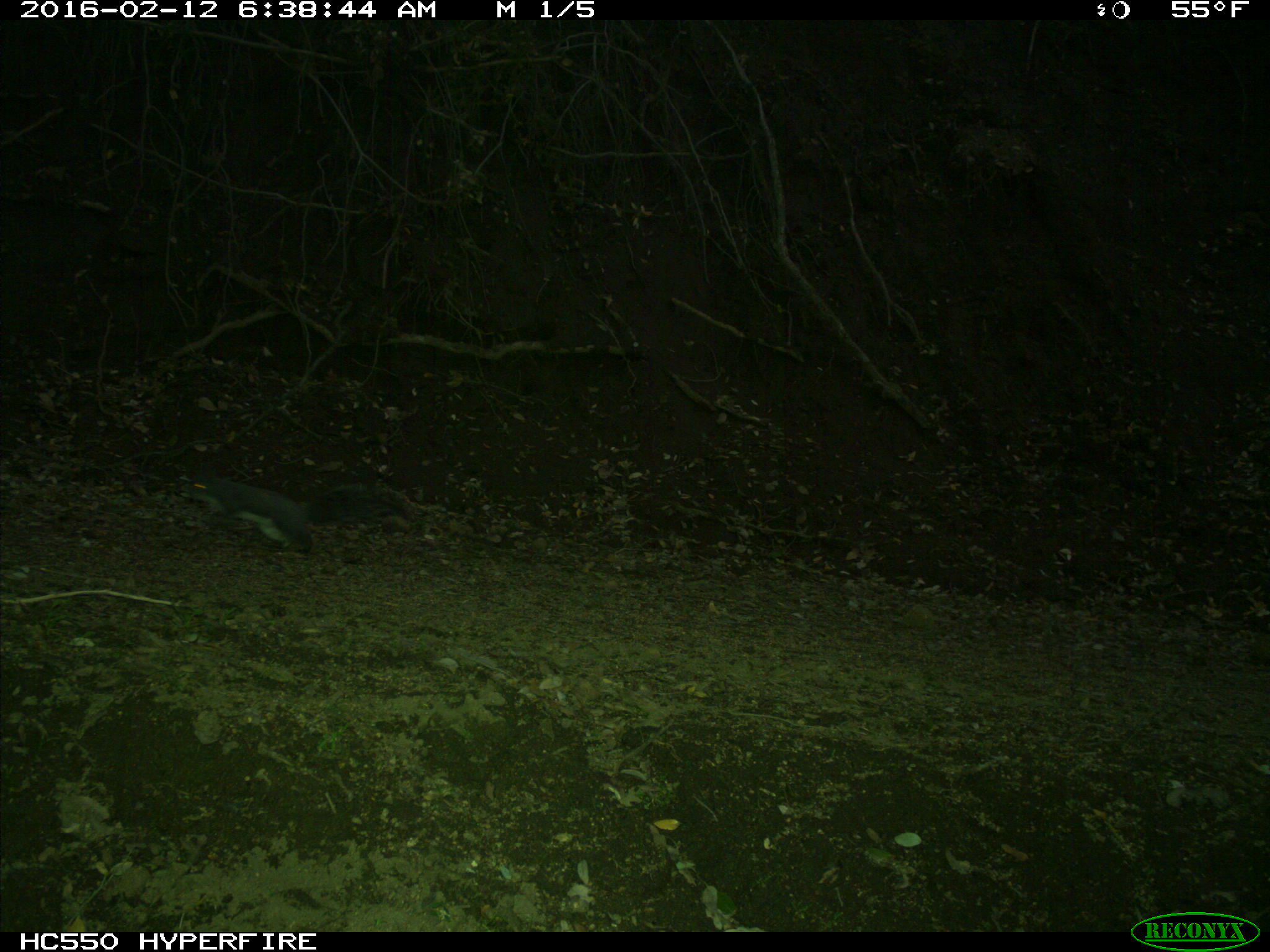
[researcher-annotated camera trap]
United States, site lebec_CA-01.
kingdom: Animalia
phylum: Chordata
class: Mammalia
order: Rodentia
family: Sciuridae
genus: Sciurus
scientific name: Sciurus carolinensis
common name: eastern gray squirrel